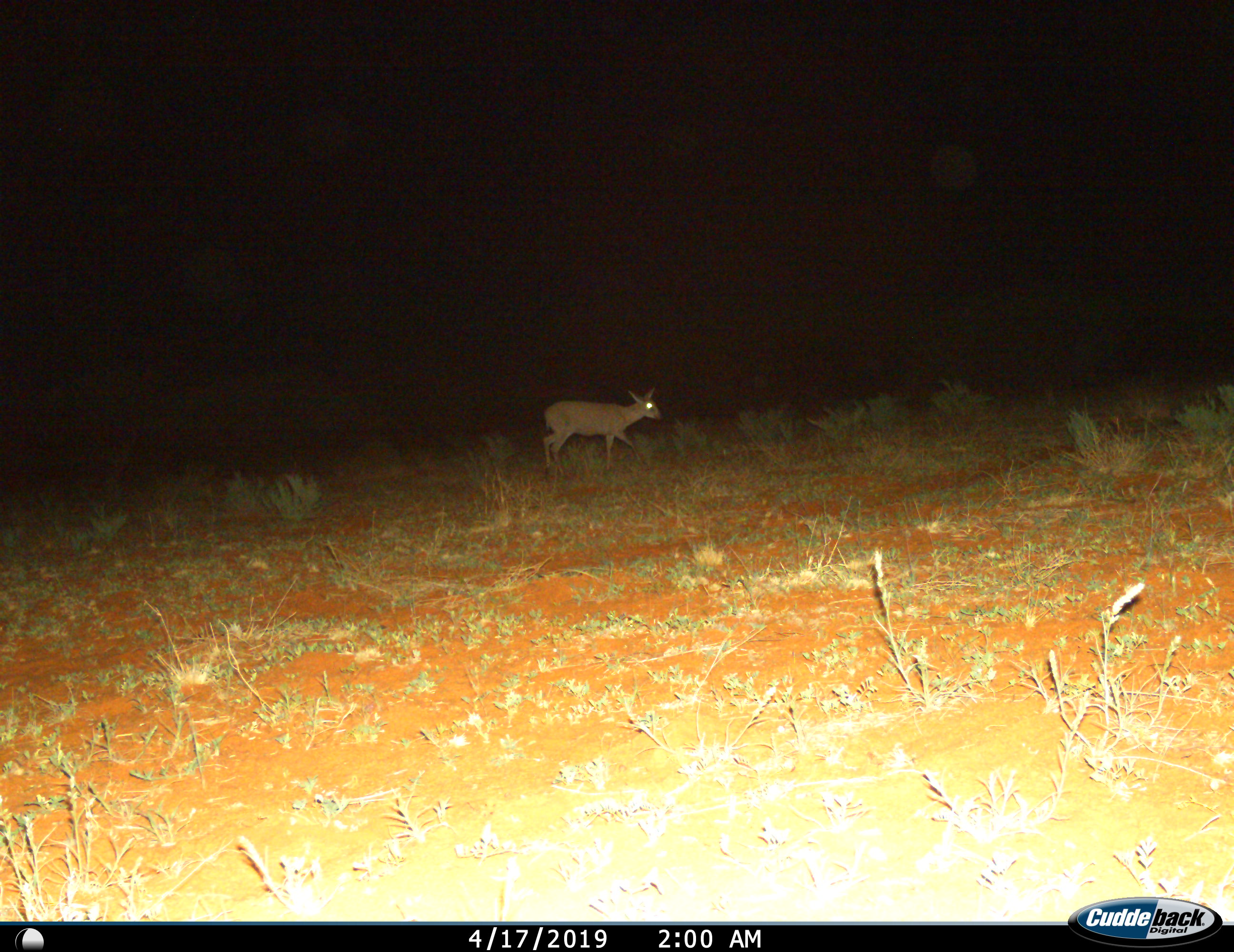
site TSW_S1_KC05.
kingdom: Animalia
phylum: Chordata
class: Mammalia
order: Artiodactyla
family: Bovidae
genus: Sylvicapra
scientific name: Sylvicapra grimmia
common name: common duiker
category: duikercommongrey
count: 1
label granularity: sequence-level